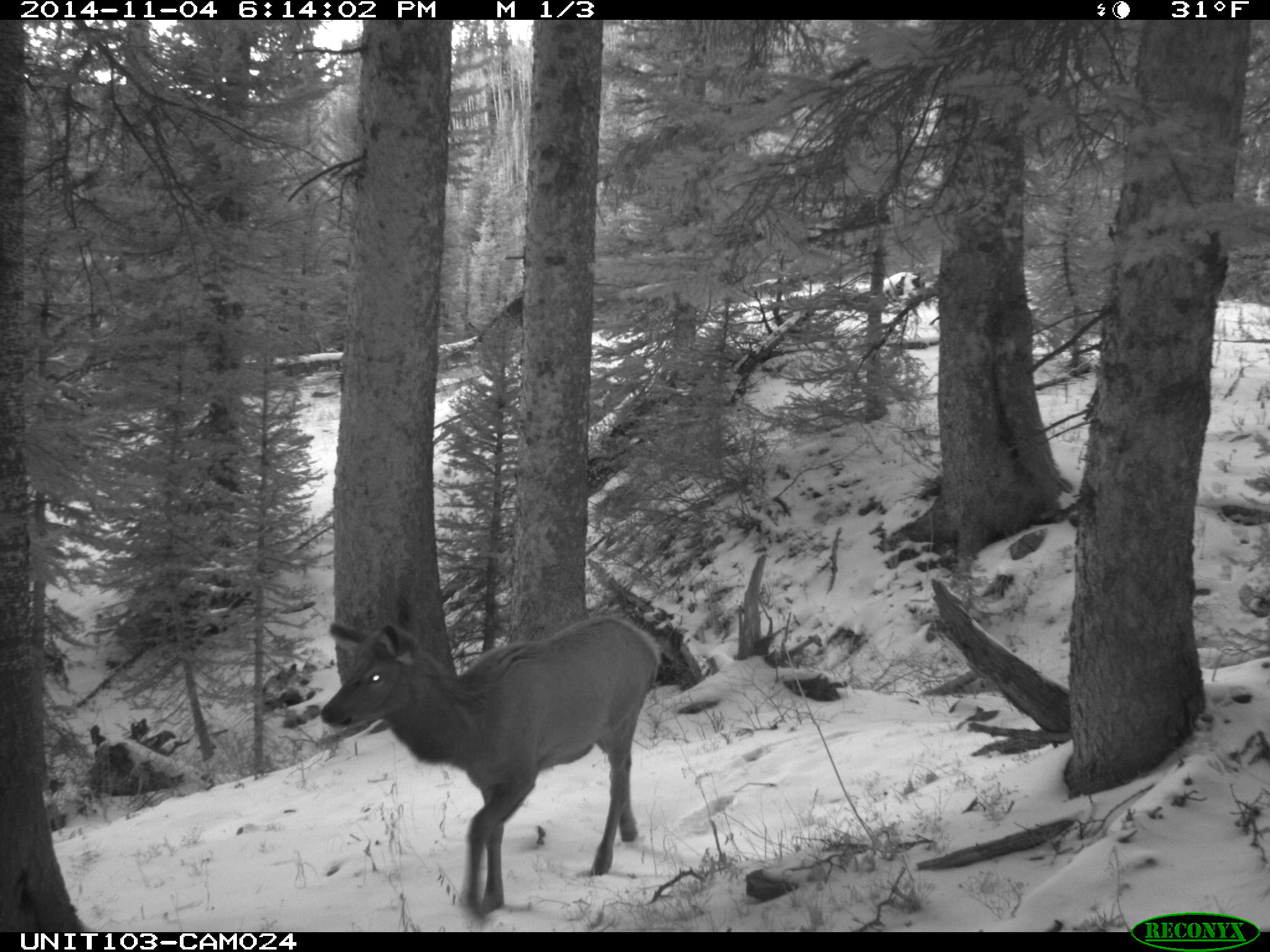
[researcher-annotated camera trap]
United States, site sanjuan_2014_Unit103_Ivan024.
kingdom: Animalia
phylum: Chordata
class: Mammalia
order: Artiodactyla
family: Cervidae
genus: Cervus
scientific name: Cervus elaphus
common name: red deer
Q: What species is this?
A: Cervus elaphus (red deer).